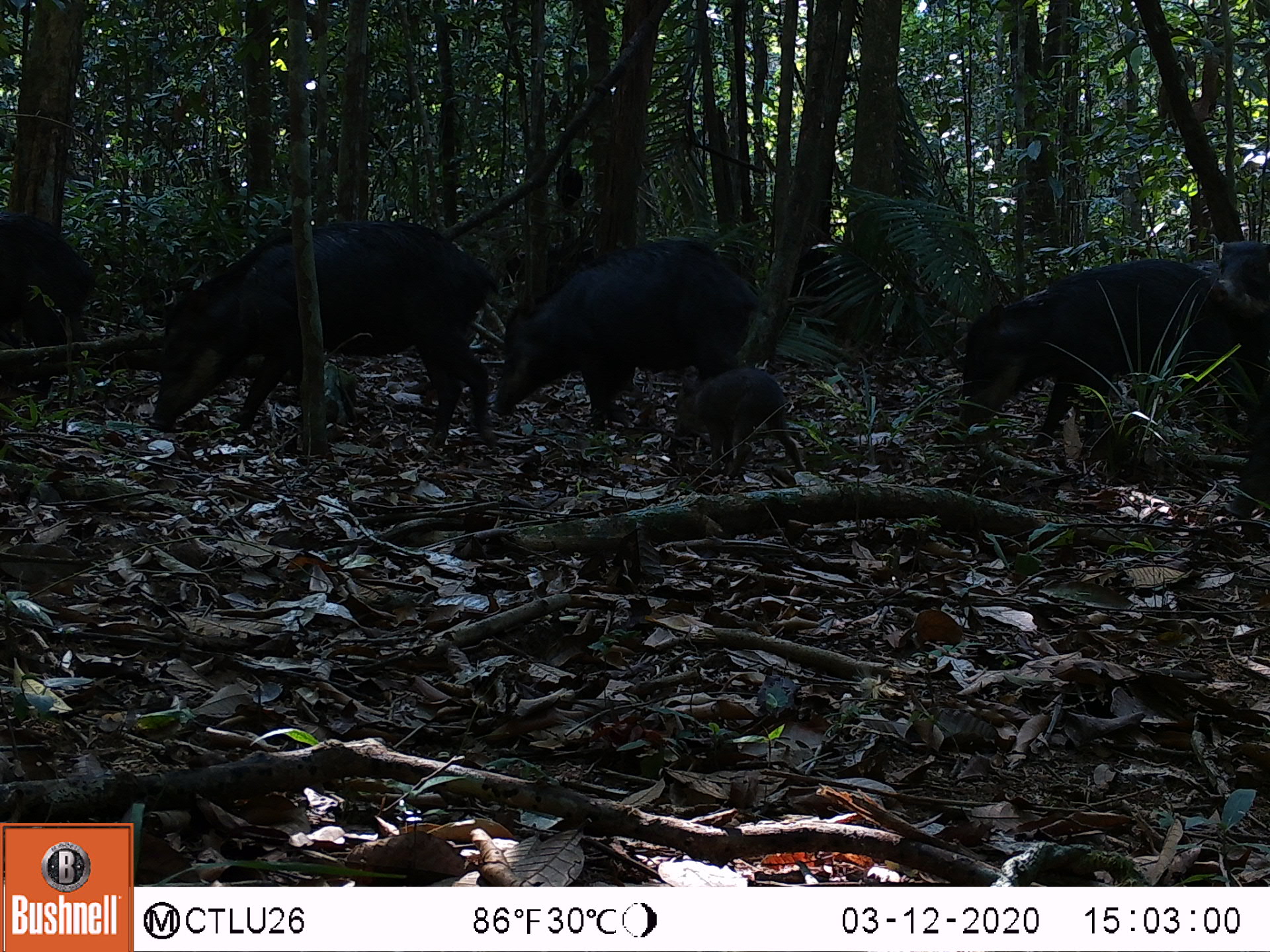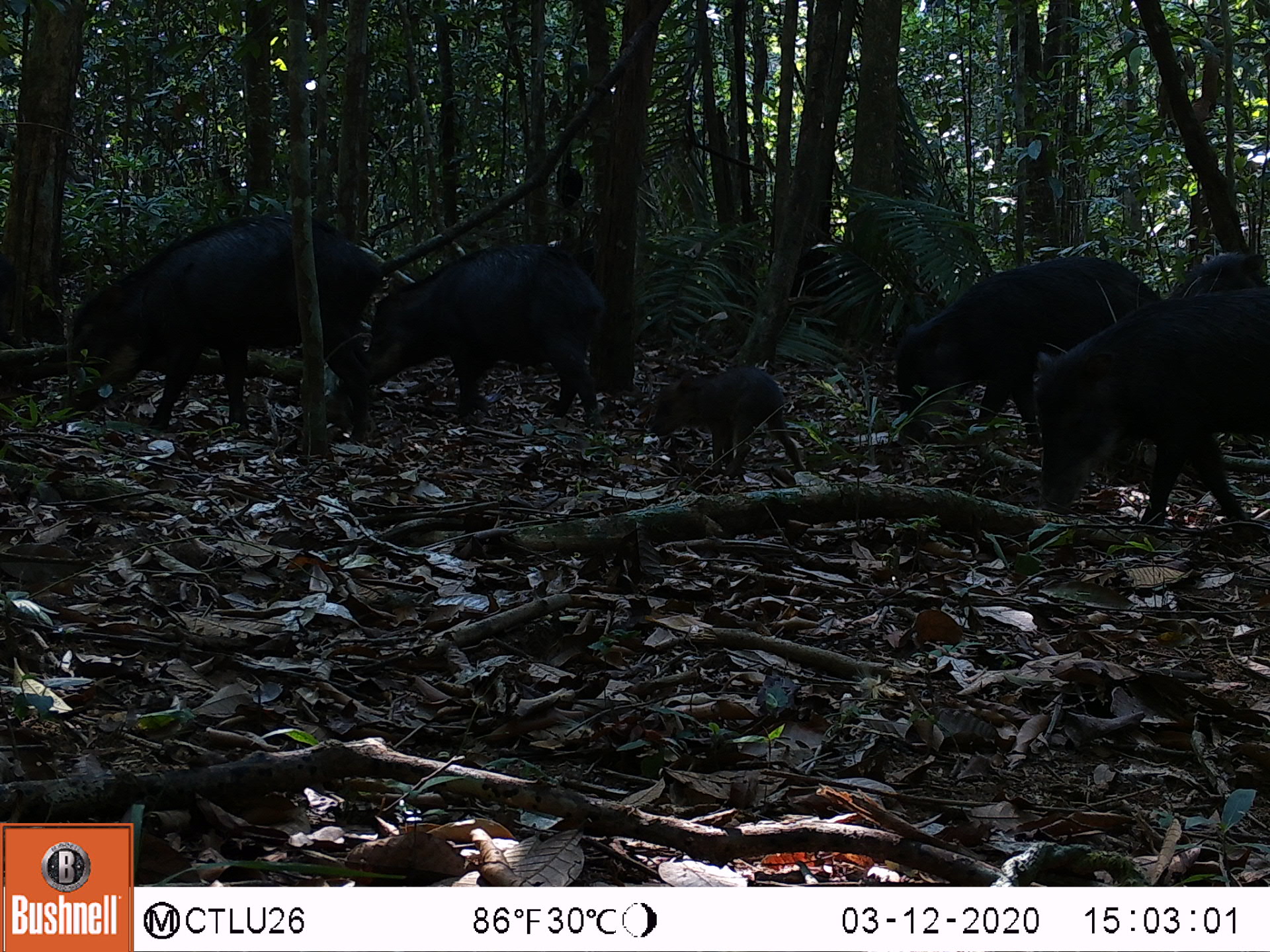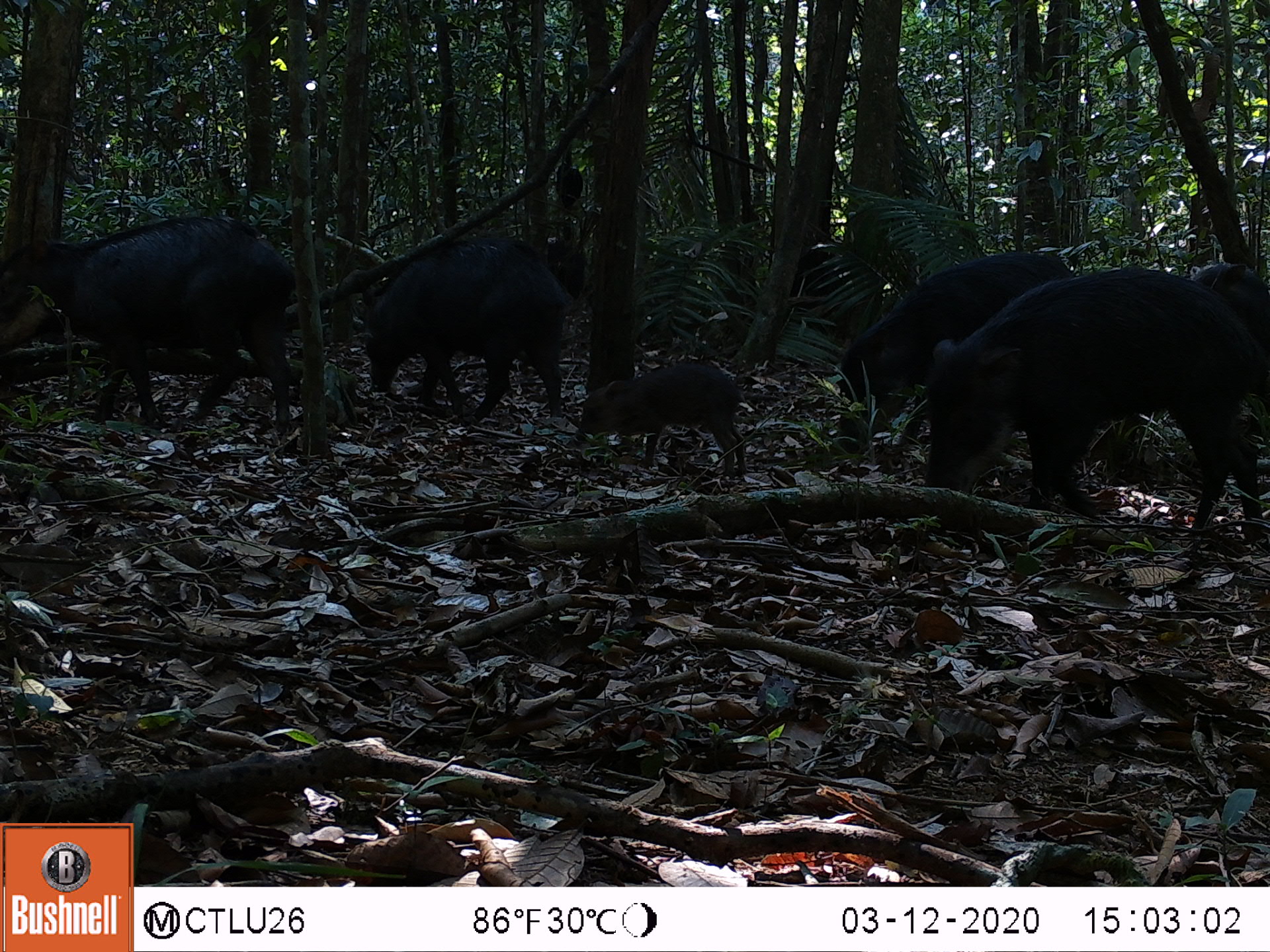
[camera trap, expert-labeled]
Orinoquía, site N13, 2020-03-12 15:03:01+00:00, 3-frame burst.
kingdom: Animalia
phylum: Chordata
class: Mammalia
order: Artiodactyla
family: Tayassuidae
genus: Tayassu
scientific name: Tayassu pecari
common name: white-lipped peccary